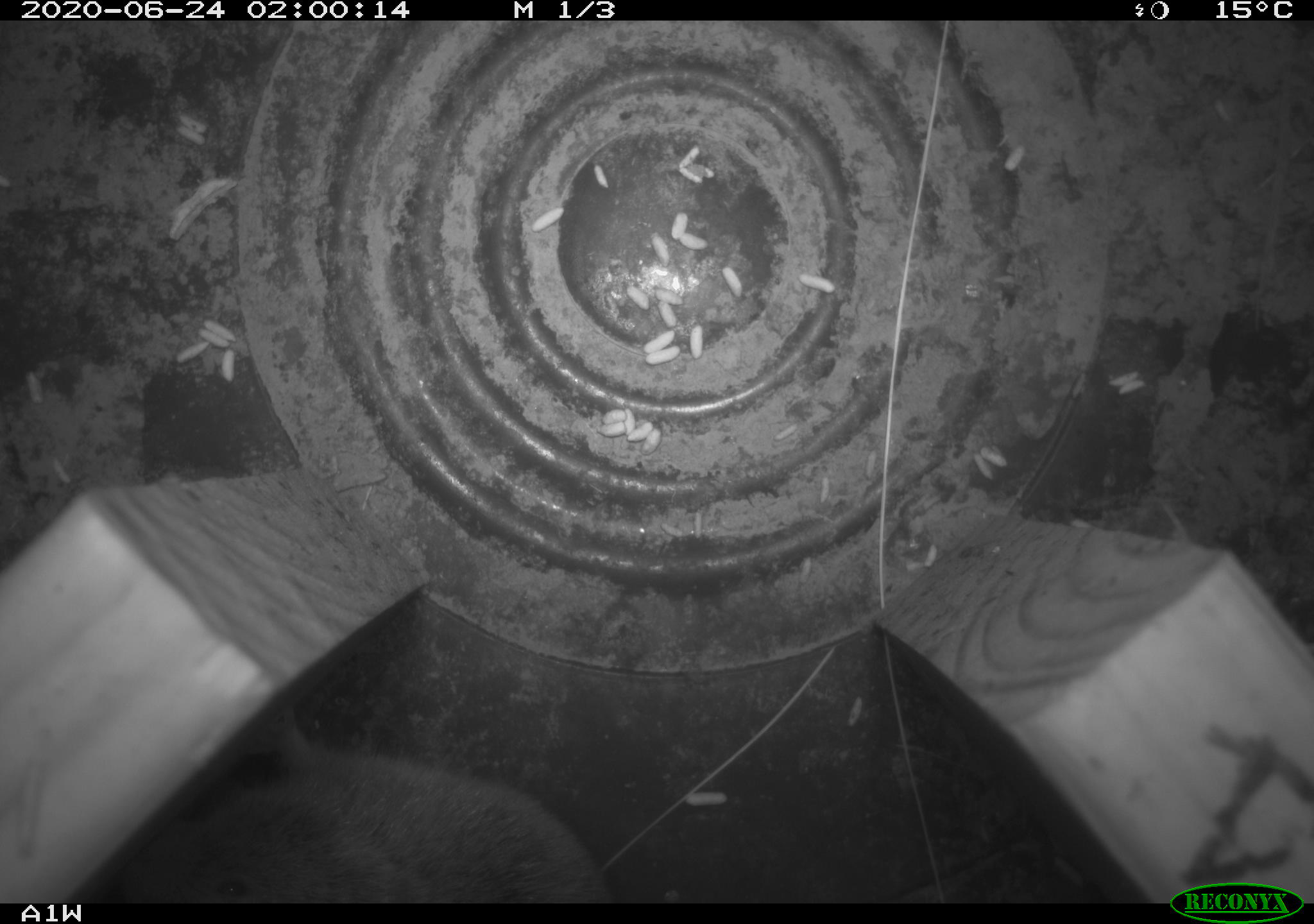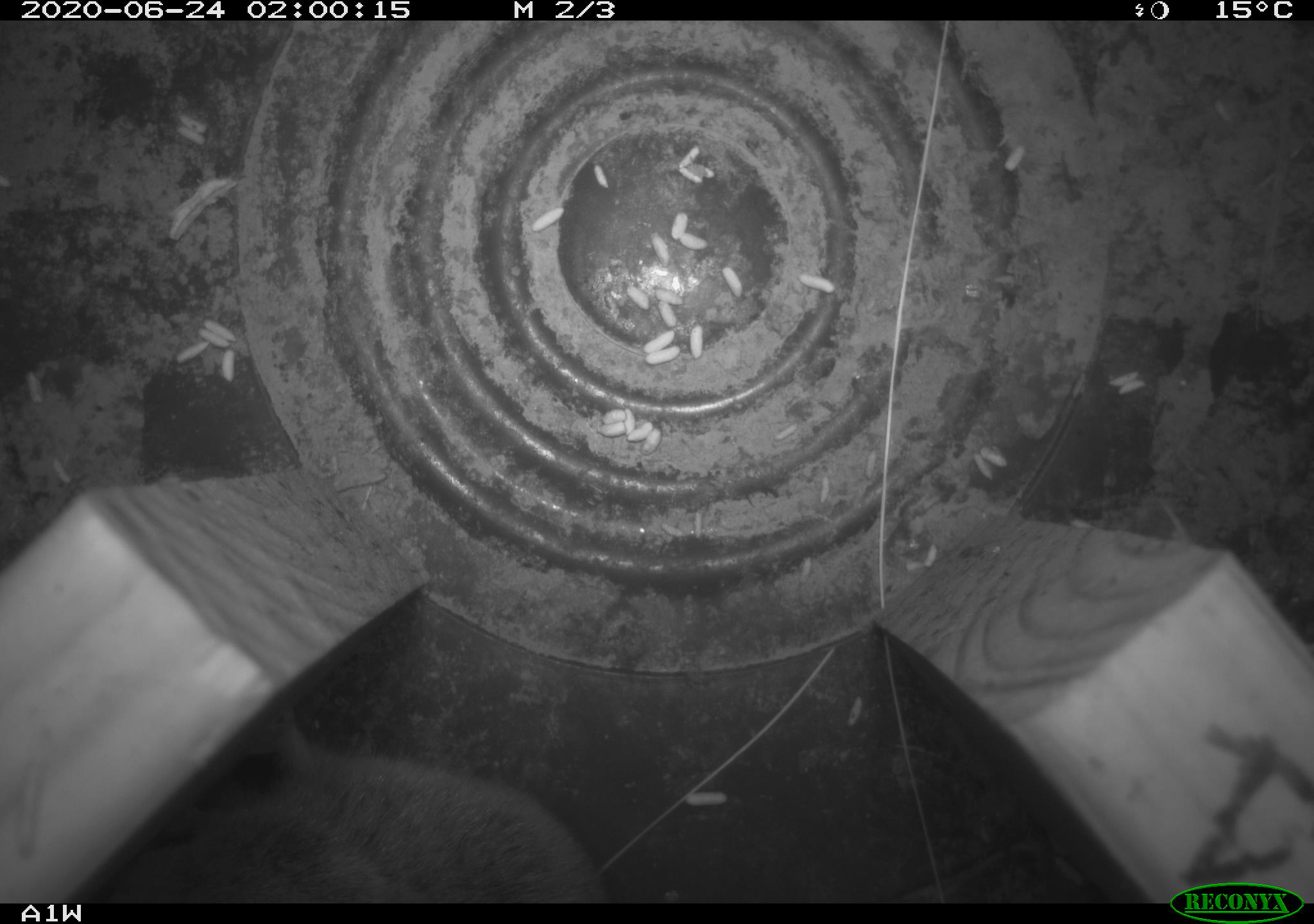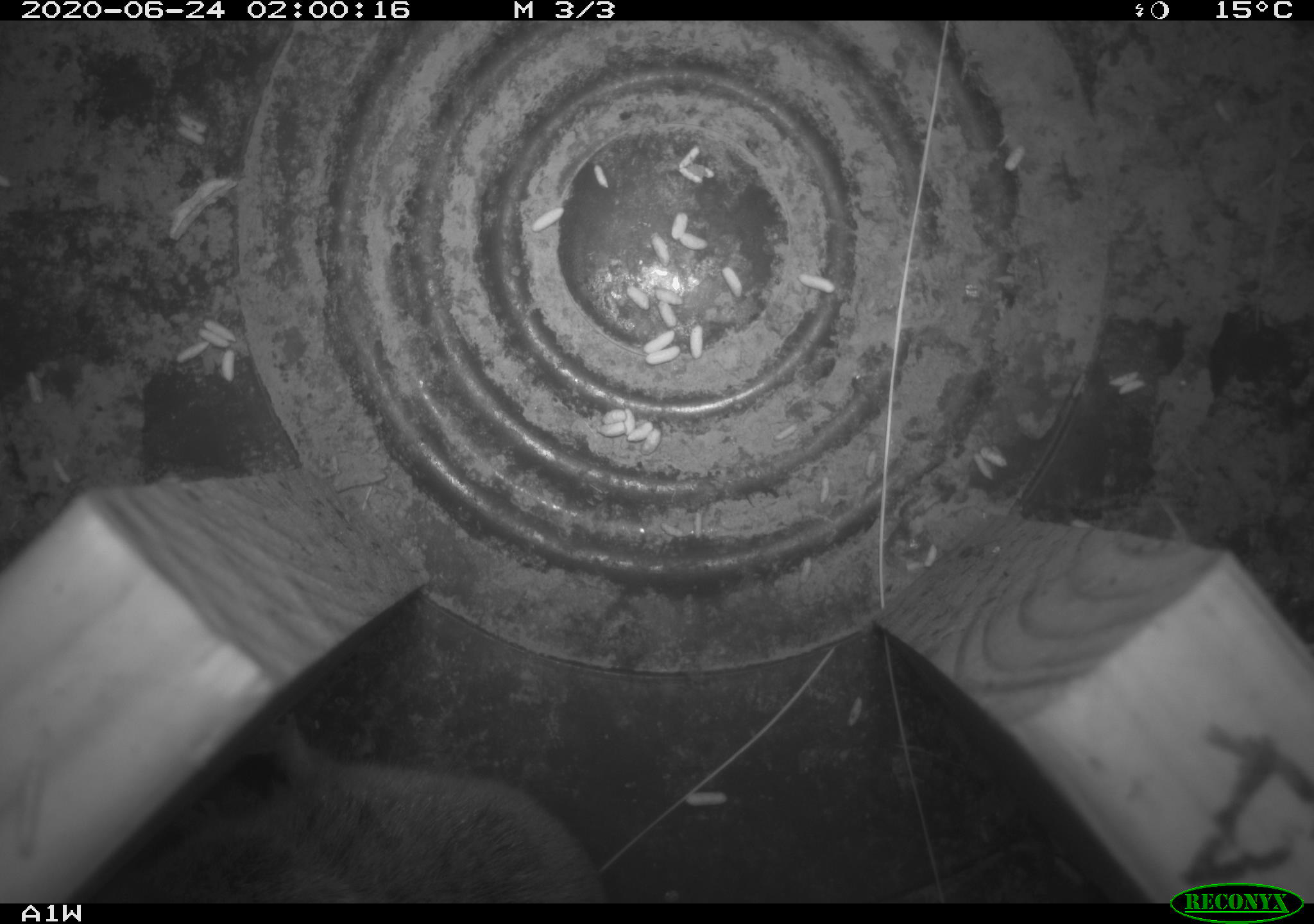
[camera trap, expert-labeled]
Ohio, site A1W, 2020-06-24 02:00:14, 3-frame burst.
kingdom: Animalia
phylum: Chordata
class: Mammalia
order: Rodentia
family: Cricetidae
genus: Microtus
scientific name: Microtus pennsylvanicus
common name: meadow vole